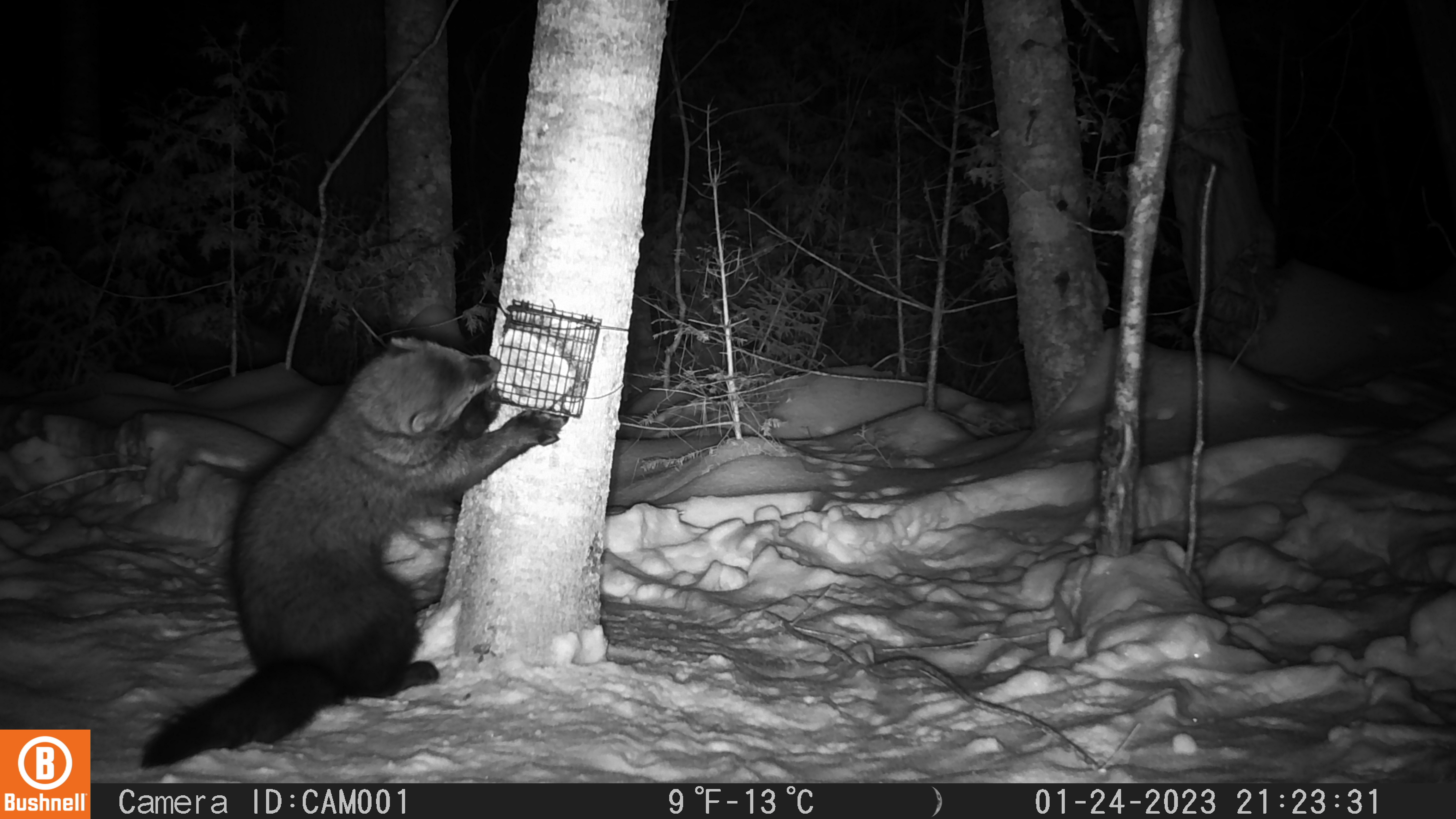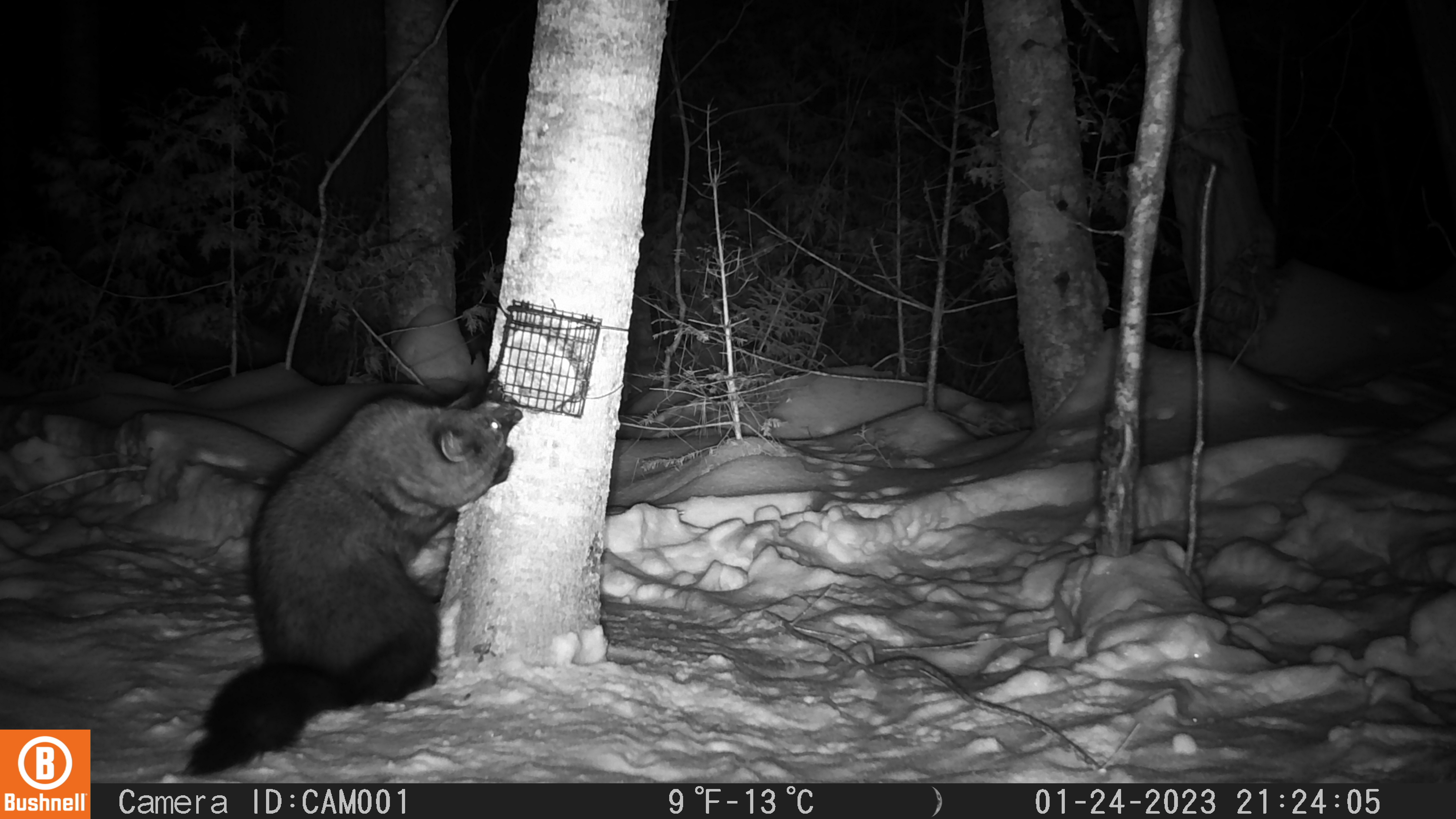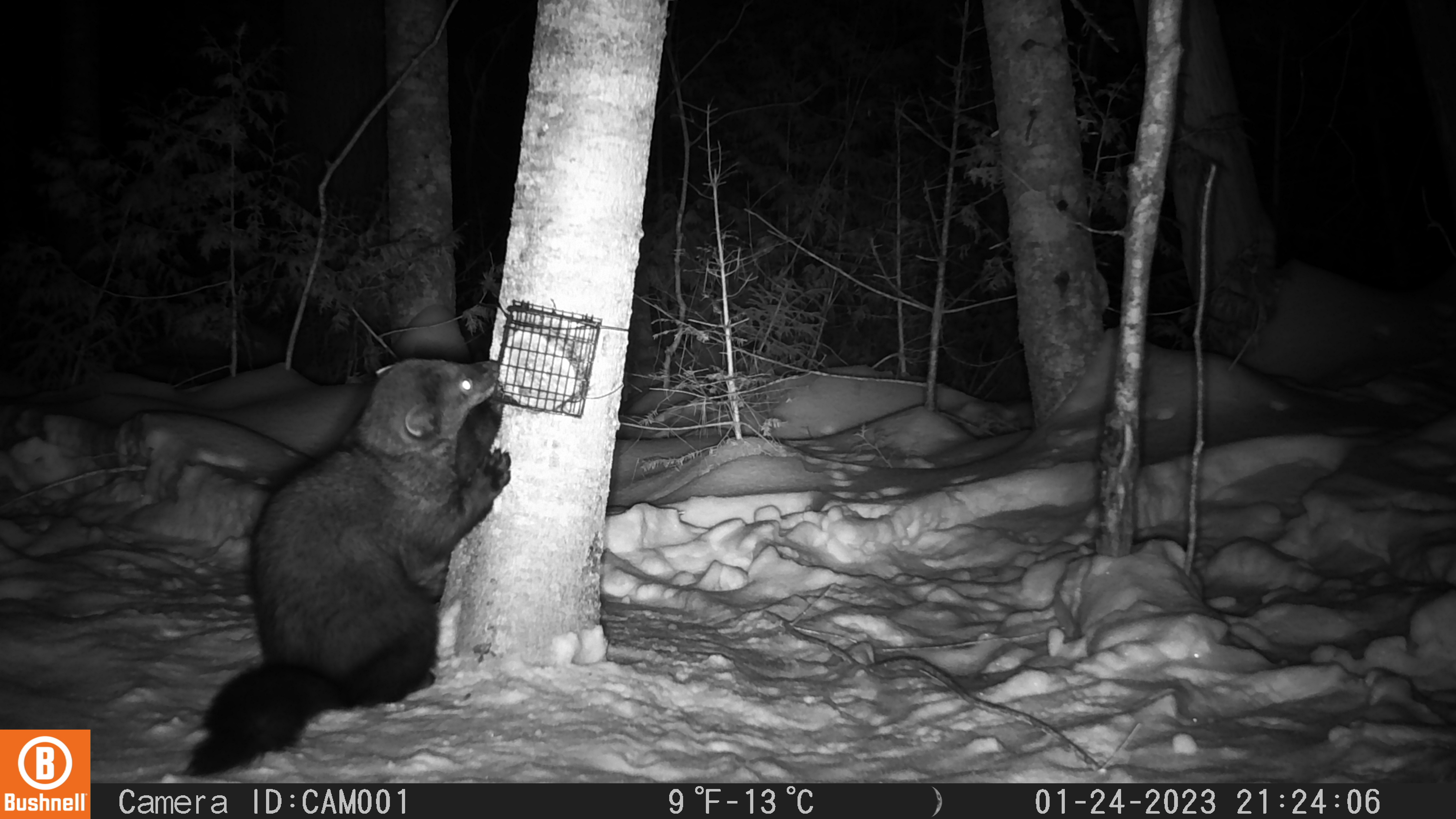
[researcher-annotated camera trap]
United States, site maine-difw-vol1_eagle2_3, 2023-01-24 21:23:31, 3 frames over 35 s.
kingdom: Animalia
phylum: Chordata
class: Mammalia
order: Carnivora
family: Mustelidae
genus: Pekania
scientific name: Pekania pennanti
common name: fisher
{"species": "fisher (Pekania pennanti)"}